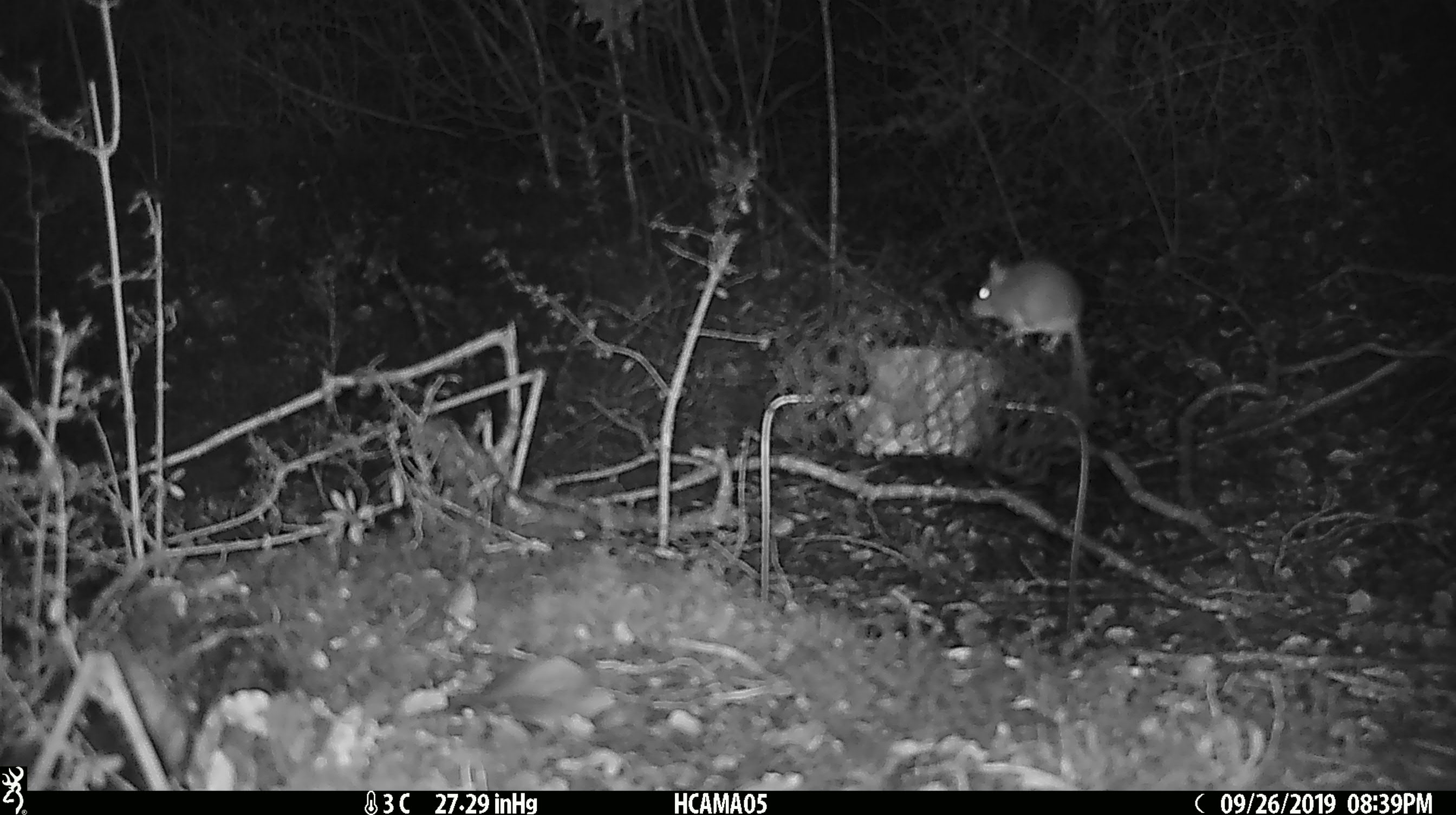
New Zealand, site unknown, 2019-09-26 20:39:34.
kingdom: Animalia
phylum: Chordata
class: Mammalia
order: Rodentia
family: Muridae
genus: Mus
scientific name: Mus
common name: mouse